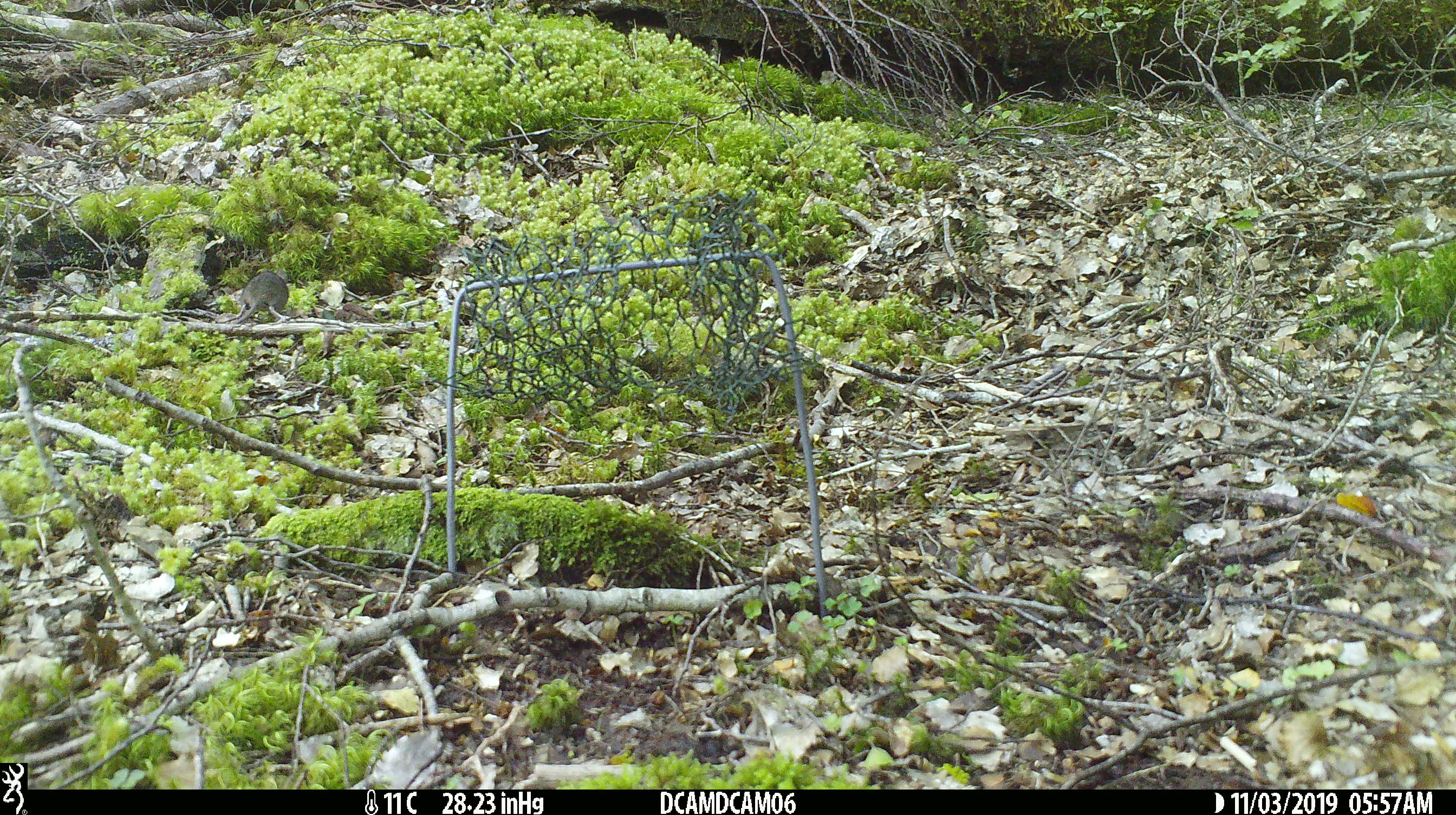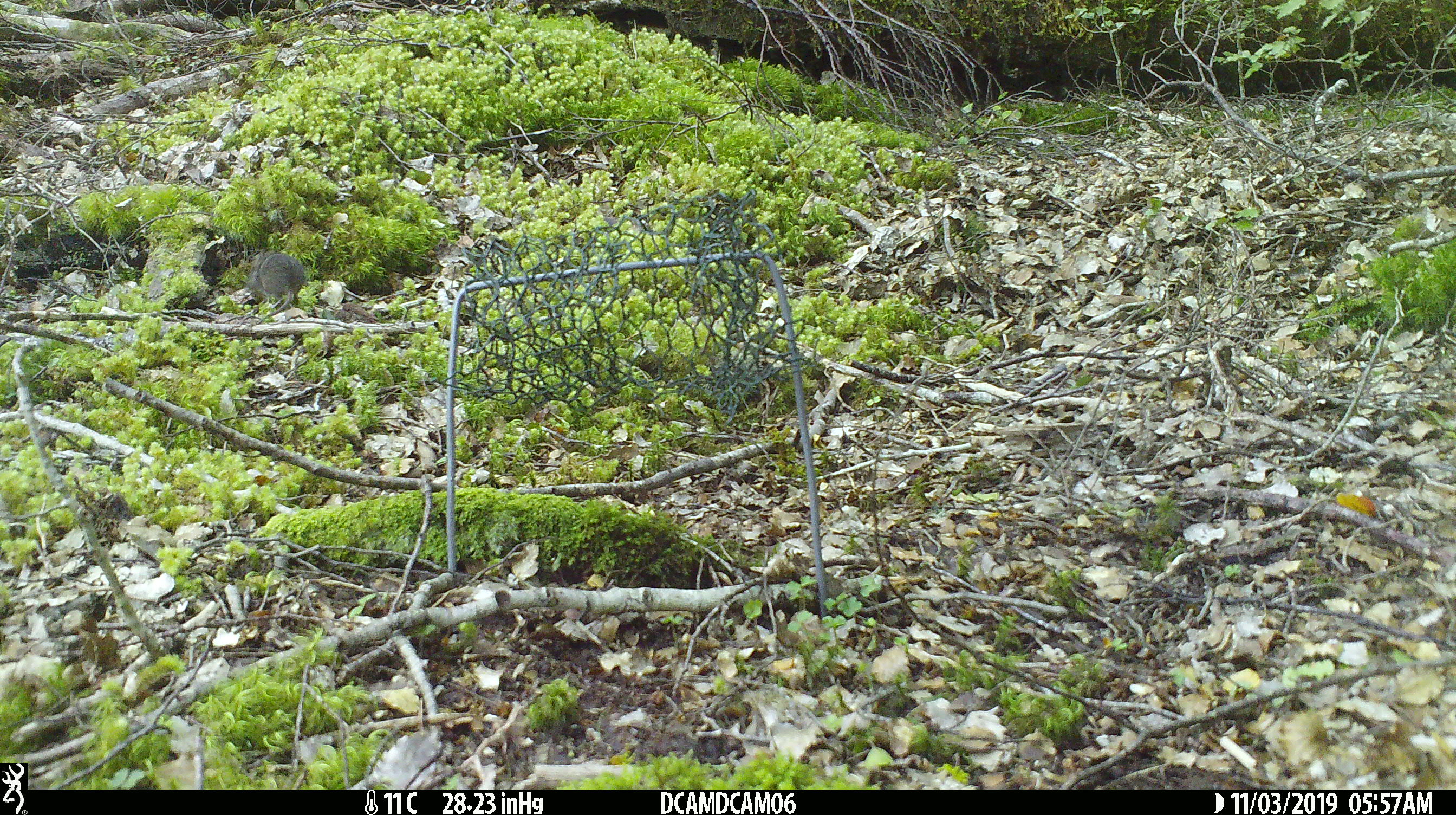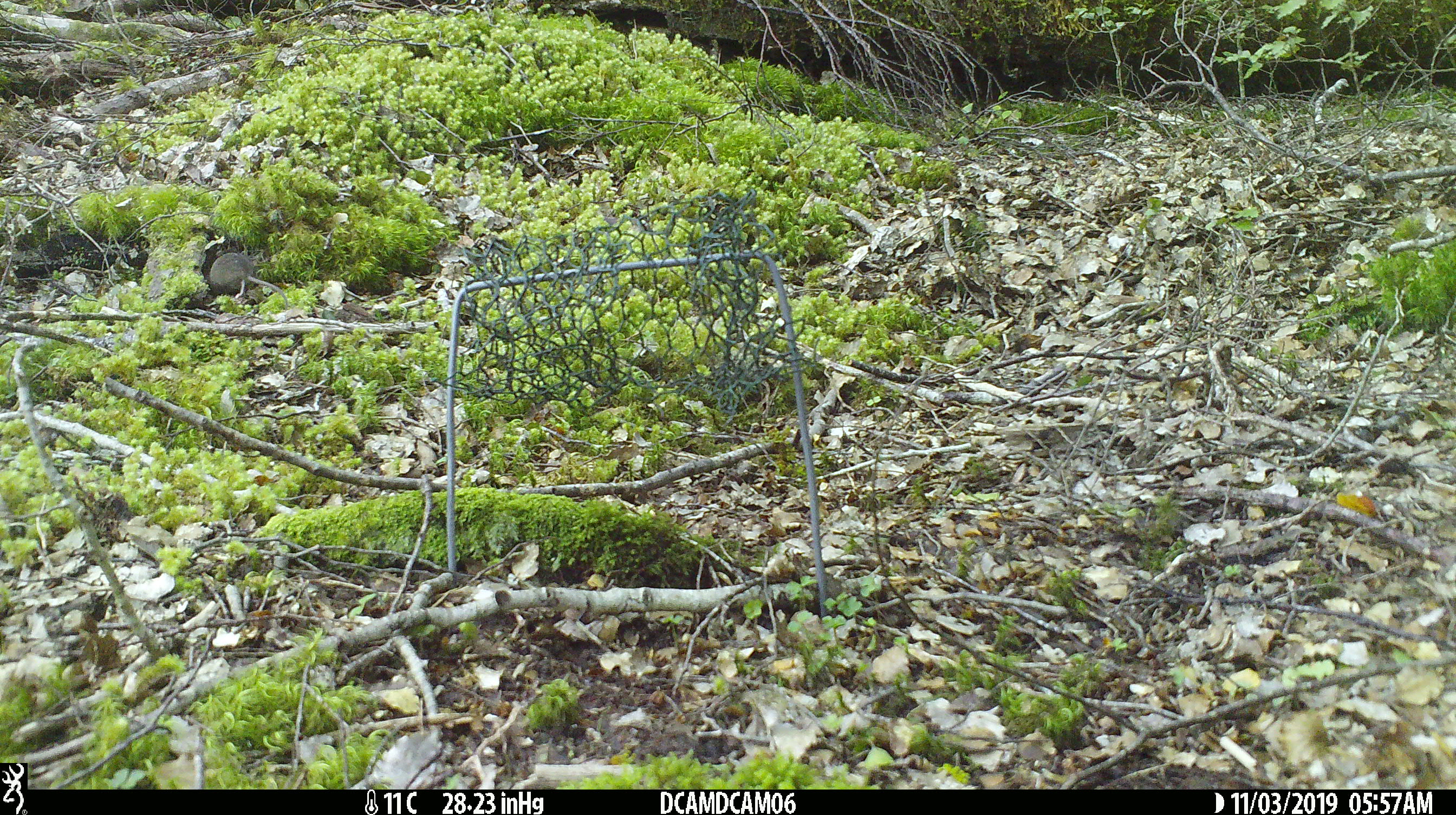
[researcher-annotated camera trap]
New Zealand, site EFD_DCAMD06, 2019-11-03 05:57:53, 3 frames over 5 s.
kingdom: Animalia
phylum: Chordata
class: Mammalia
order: Rodentia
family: Muridae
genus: Mus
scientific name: Mus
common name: mouse